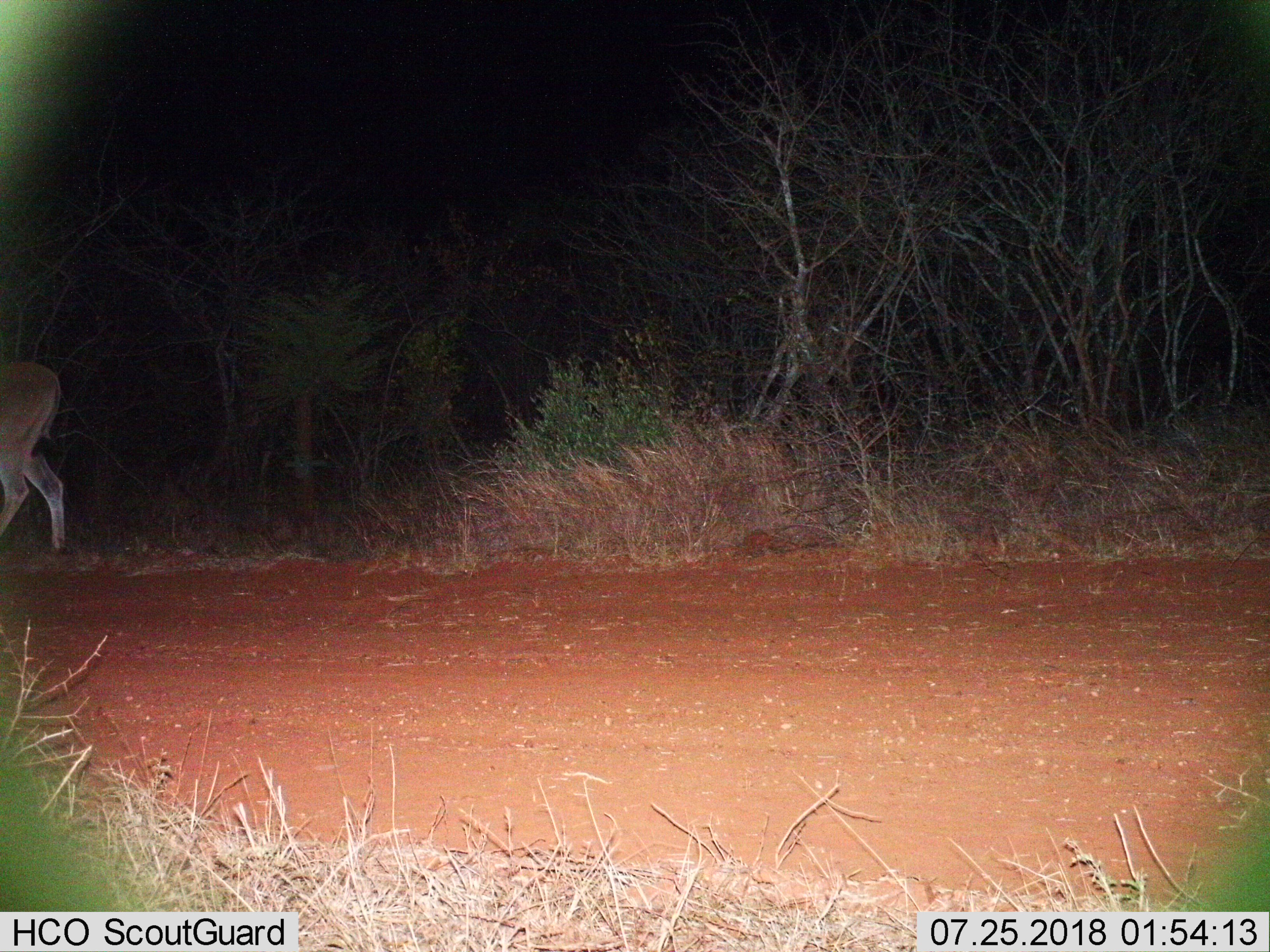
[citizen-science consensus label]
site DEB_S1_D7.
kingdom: Animalia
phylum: Chordata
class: Mammalia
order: Artiodactyla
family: Bovidae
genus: Tragelaphus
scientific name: Tragelaphus oryx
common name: eland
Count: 1.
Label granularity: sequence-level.